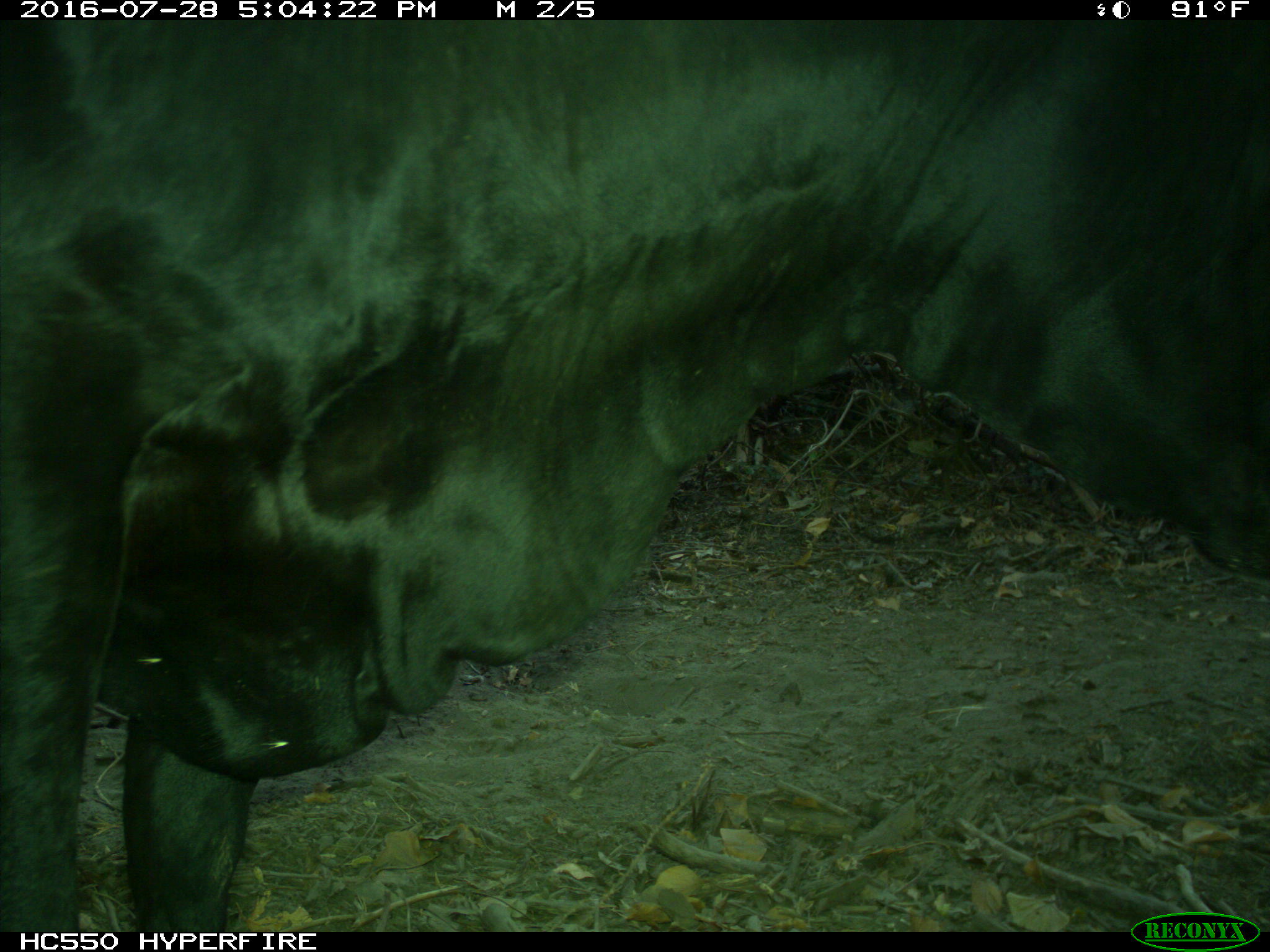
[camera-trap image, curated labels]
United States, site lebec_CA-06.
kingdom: Animalia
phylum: Chordata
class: Mammalia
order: Artiodactyla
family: Bovidae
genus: Bos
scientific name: Bos taurus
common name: domestic cow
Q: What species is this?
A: Bos taurus (domestic cow).